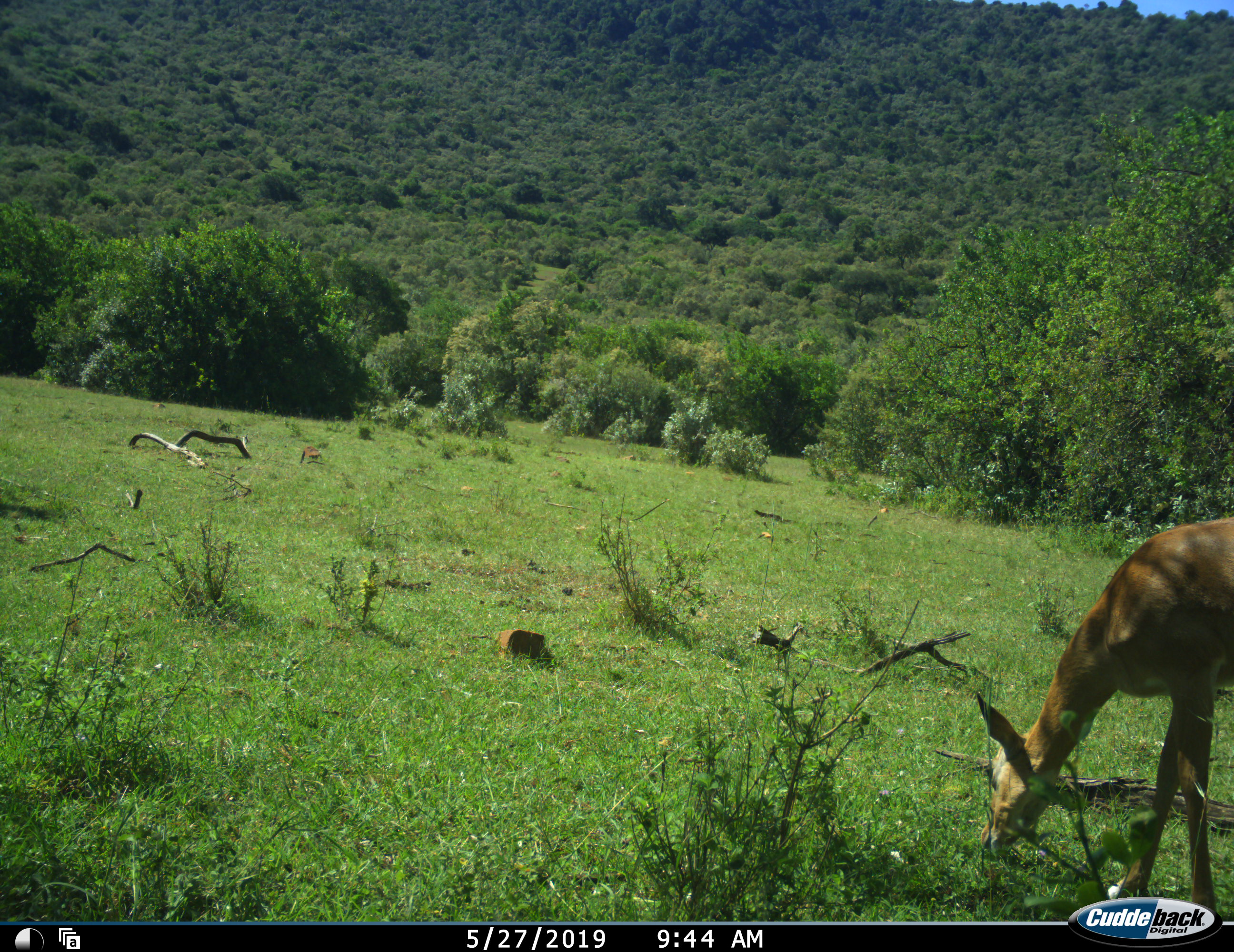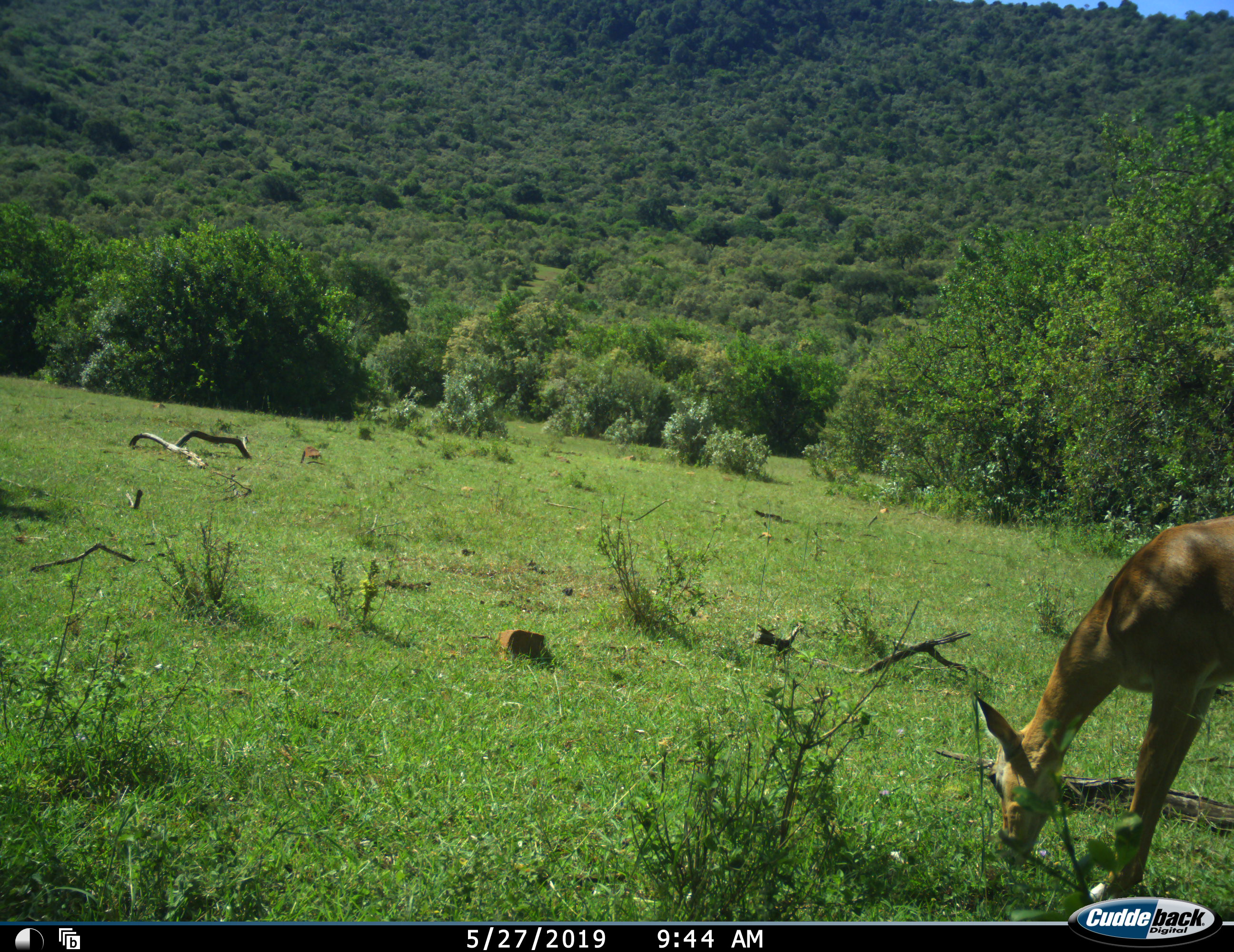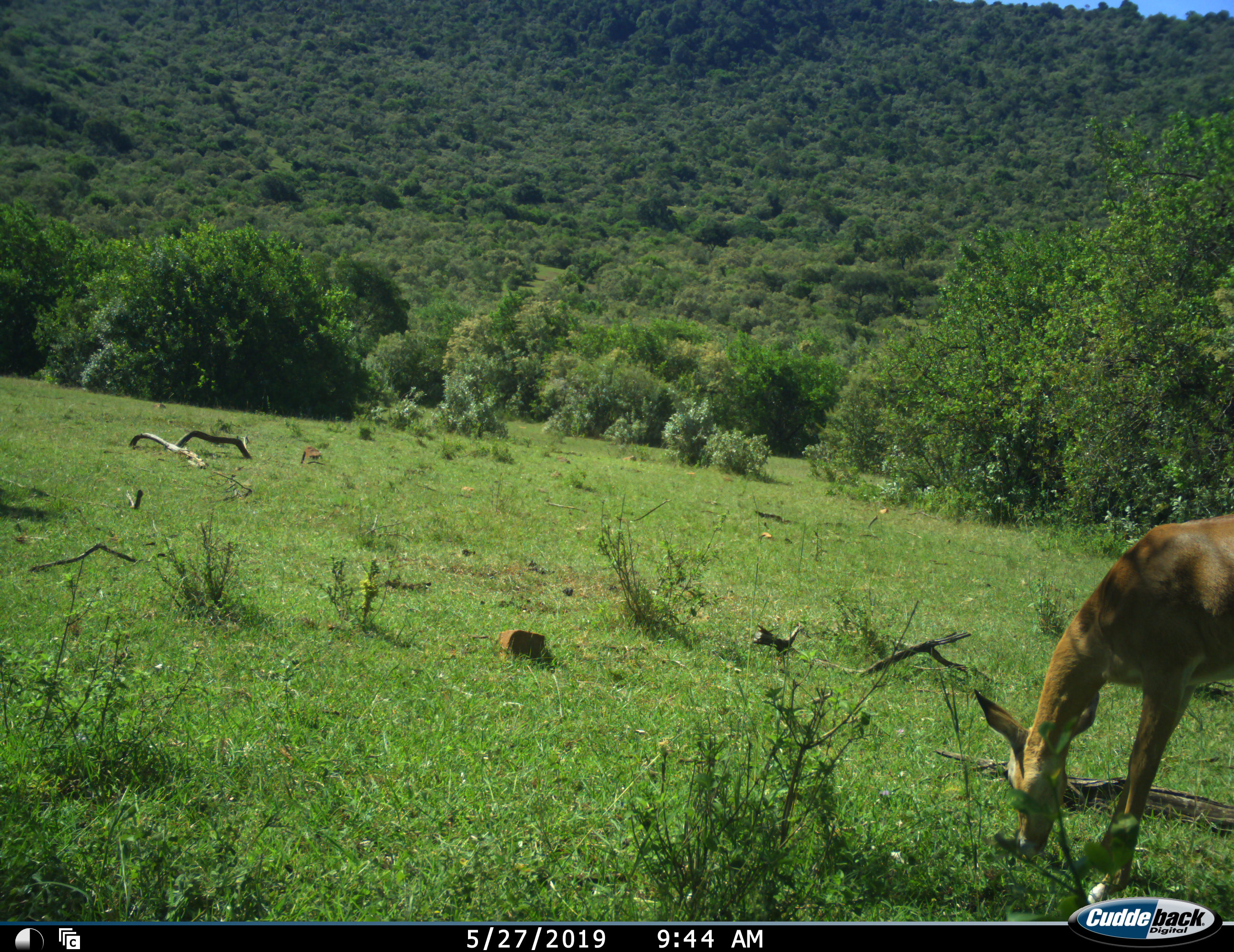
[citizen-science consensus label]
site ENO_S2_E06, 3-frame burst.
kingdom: Animalia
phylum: Chordata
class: Mammalia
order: Artiodactyla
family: Bovidae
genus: Aepyceros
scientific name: Aepyceros melampus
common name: impala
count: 1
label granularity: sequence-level